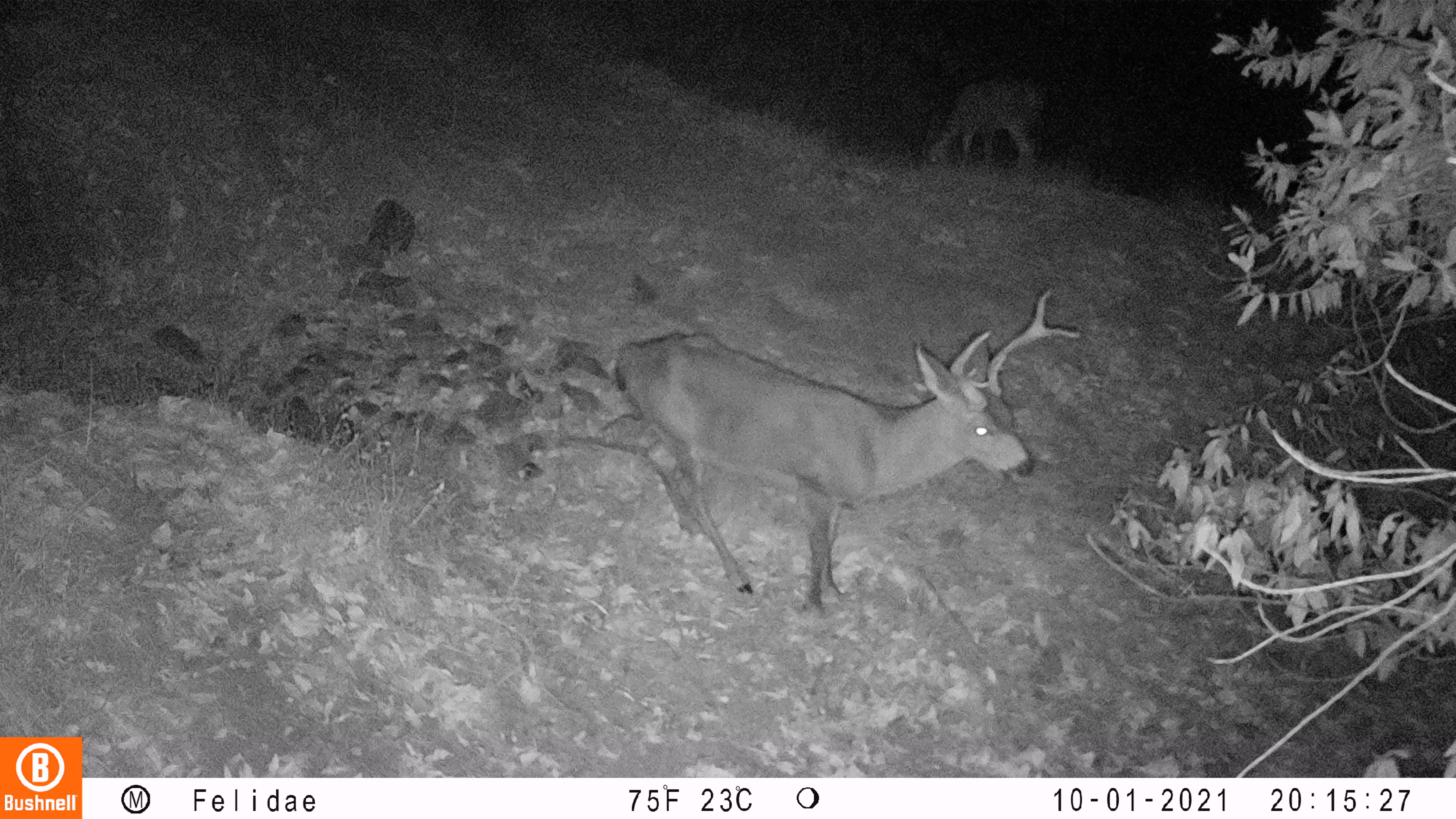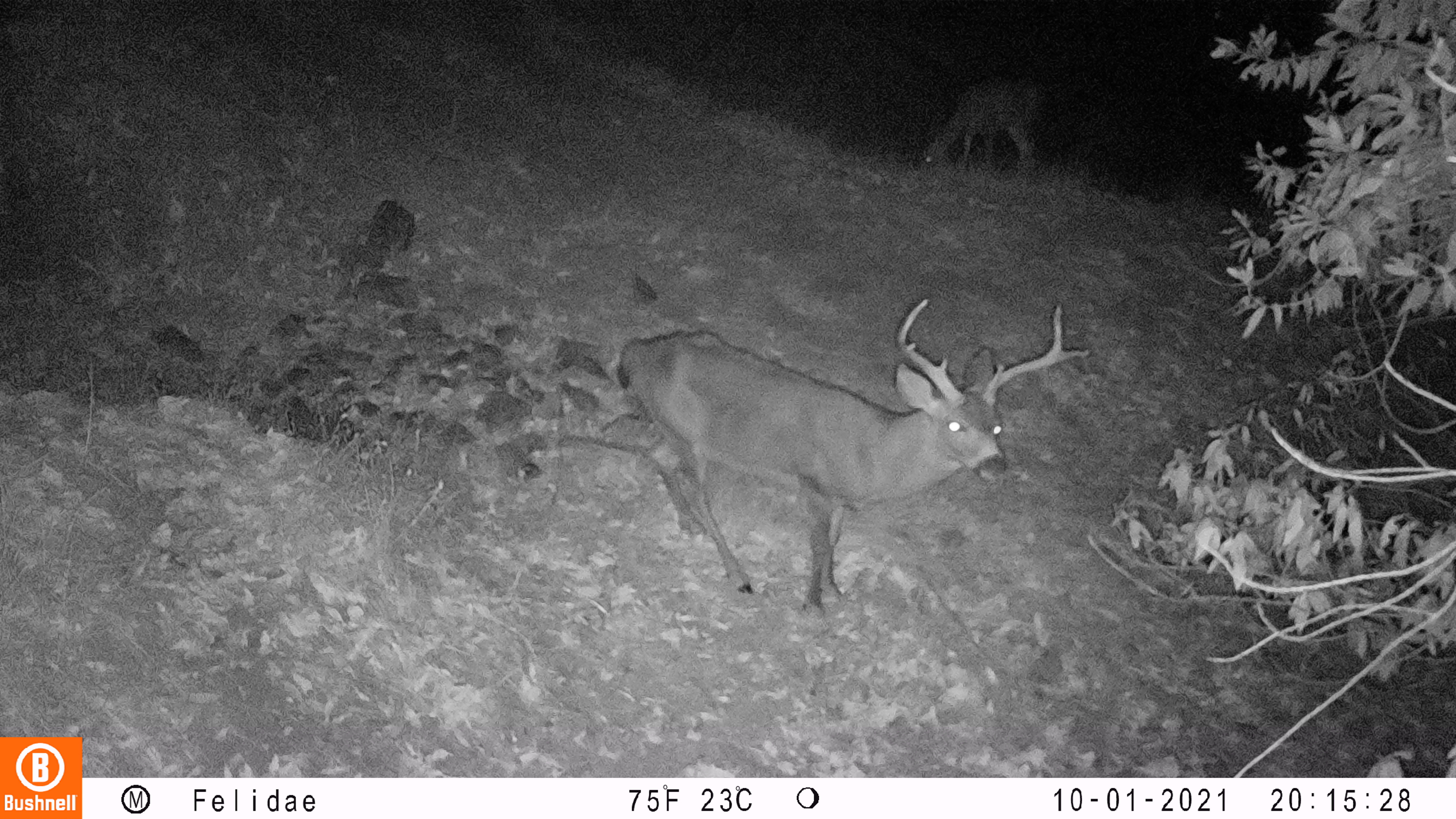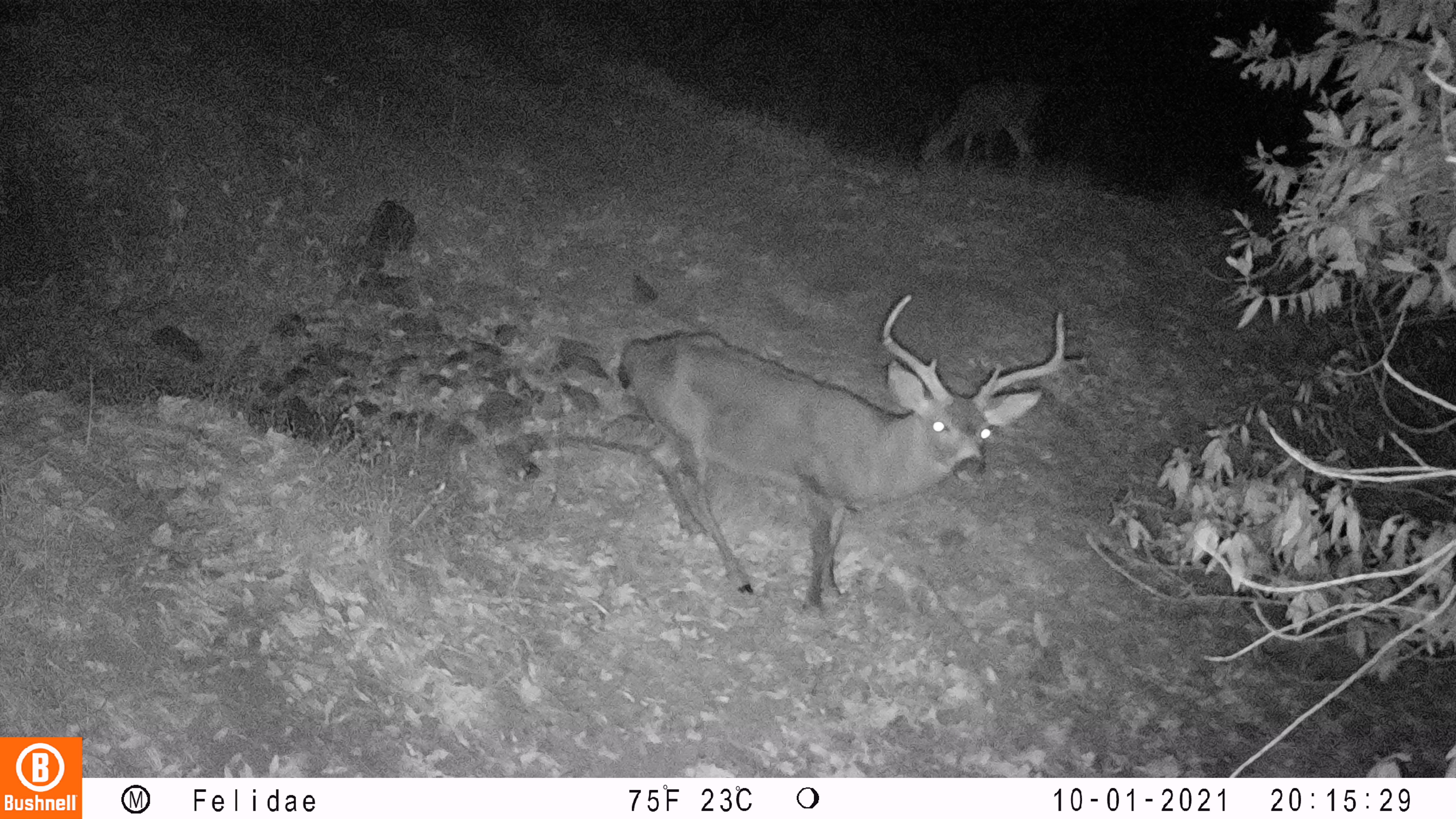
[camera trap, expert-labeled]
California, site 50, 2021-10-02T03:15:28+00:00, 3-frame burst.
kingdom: Animalia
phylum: Chordata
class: Mammalia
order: Artiodactyla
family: Cervidae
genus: Odocoileus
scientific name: Odocoileus hemionus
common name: mule deer